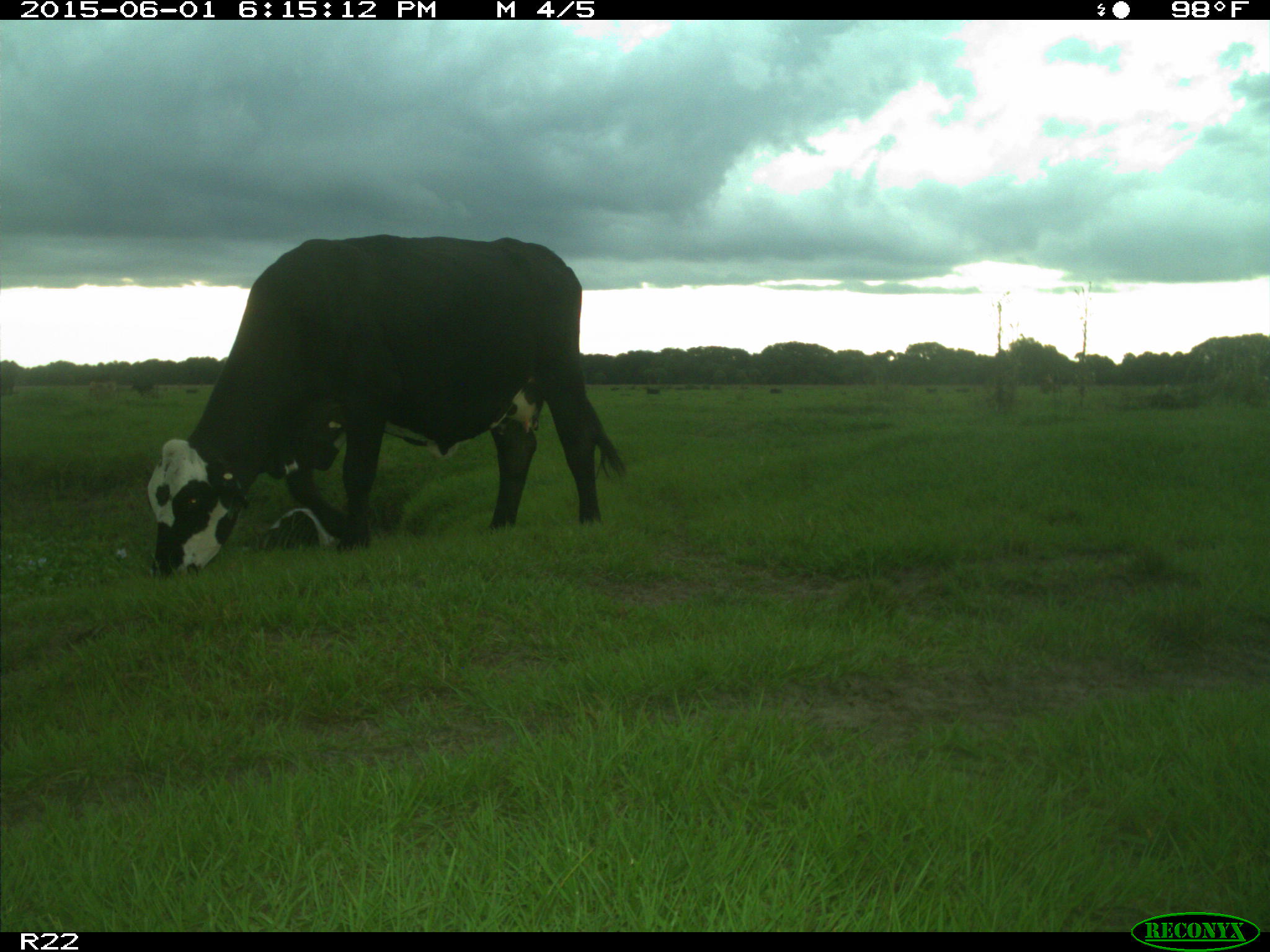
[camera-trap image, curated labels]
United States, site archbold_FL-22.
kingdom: Animalia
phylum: Chordata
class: Mammalia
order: Artiodactyla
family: Bovidae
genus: Bos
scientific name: Bos taurus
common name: domestic cow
Bos taurus (domestic cow).